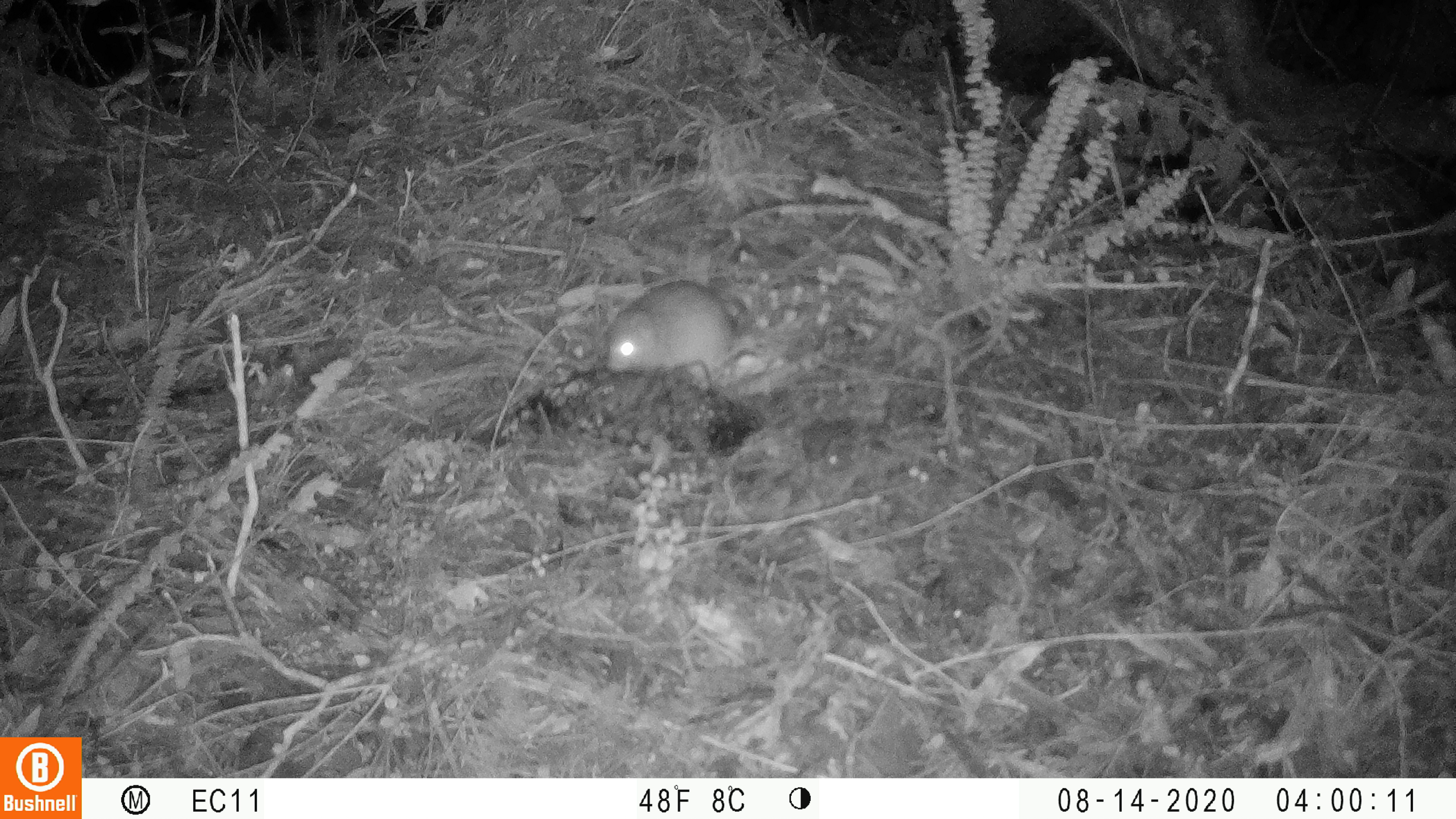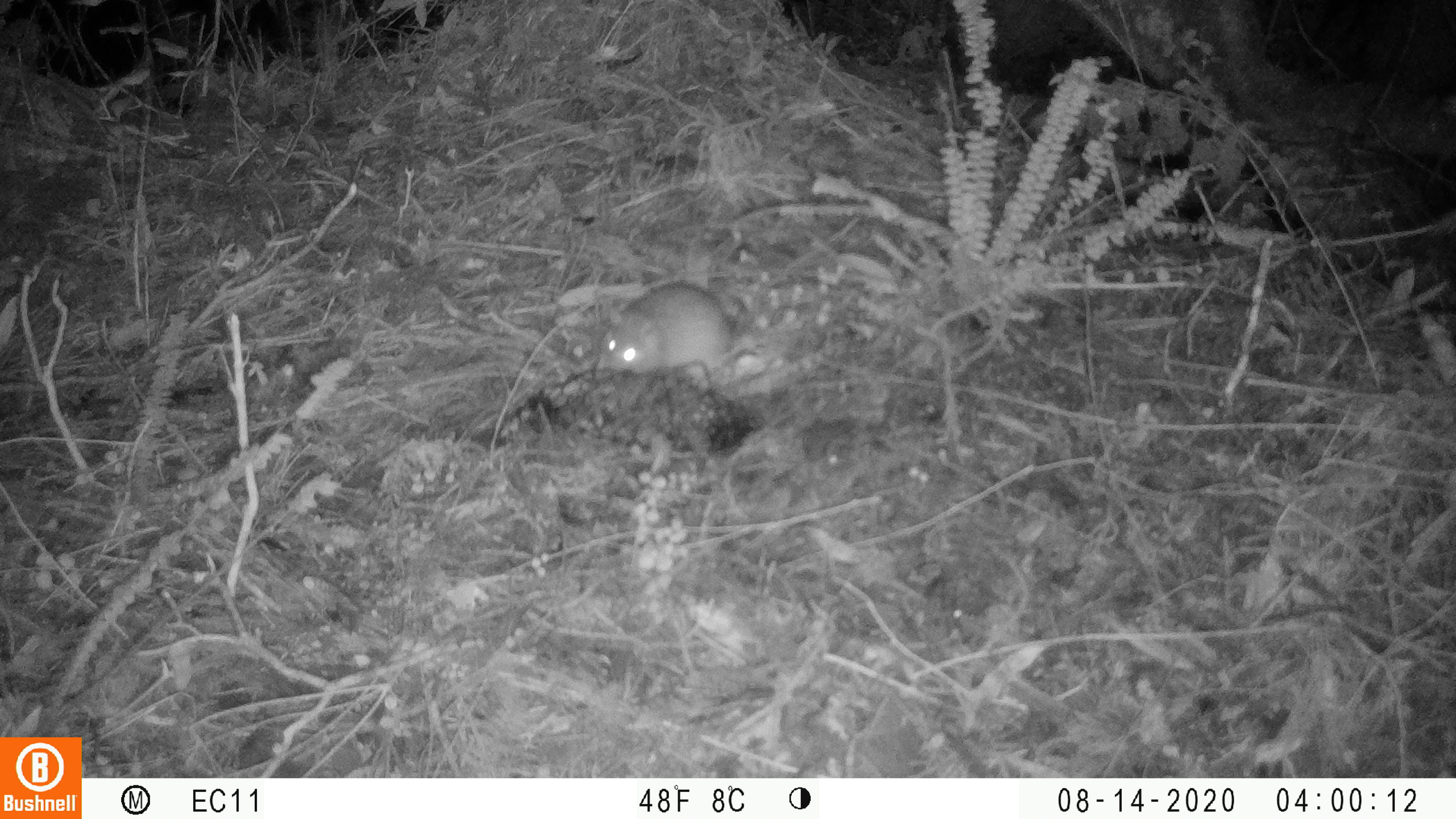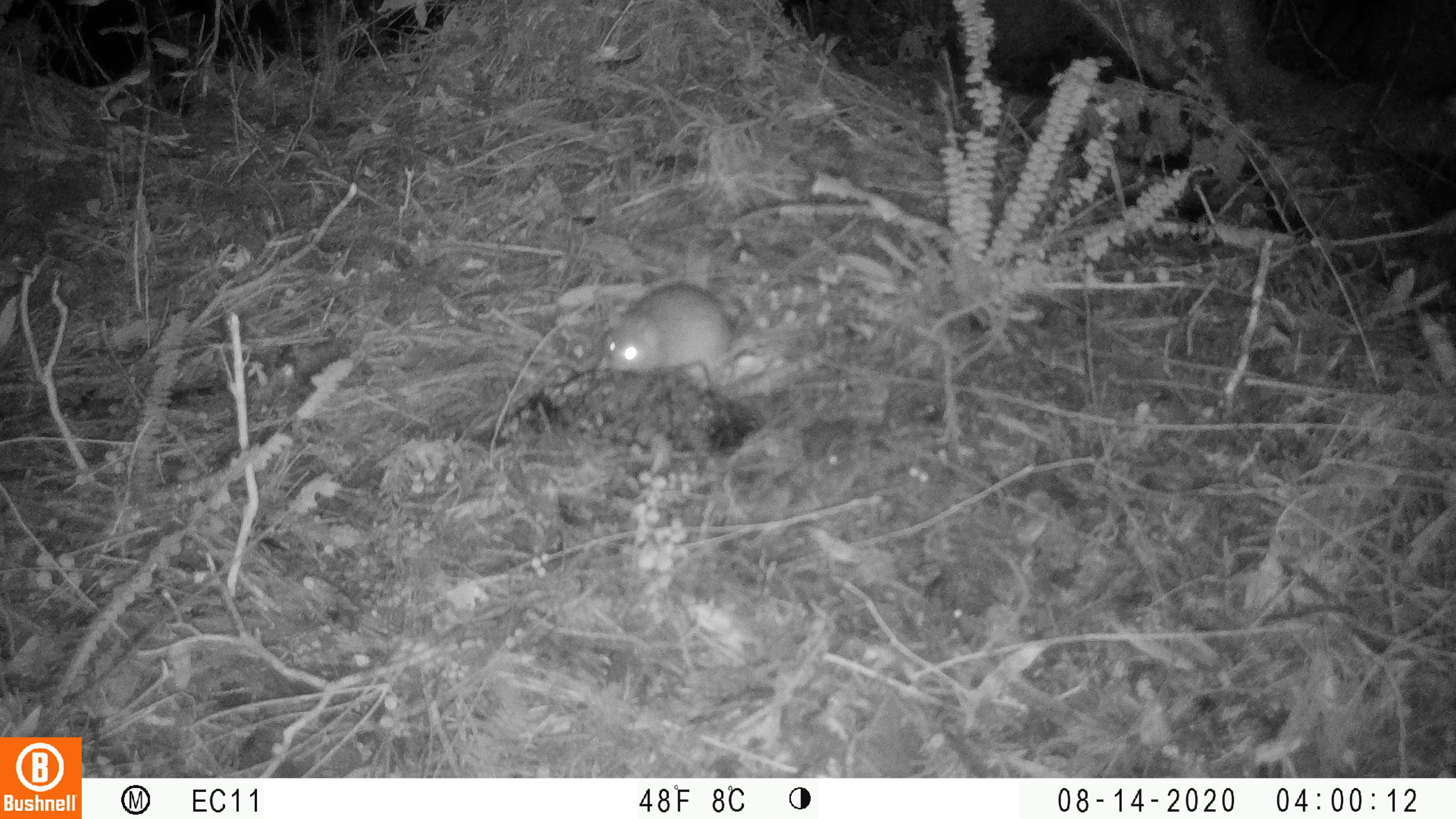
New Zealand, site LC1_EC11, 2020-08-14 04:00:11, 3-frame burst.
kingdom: Animalia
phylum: Chordata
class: Mammalia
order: Rodentia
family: Muridae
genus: Rattus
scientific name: Rattus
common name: rat